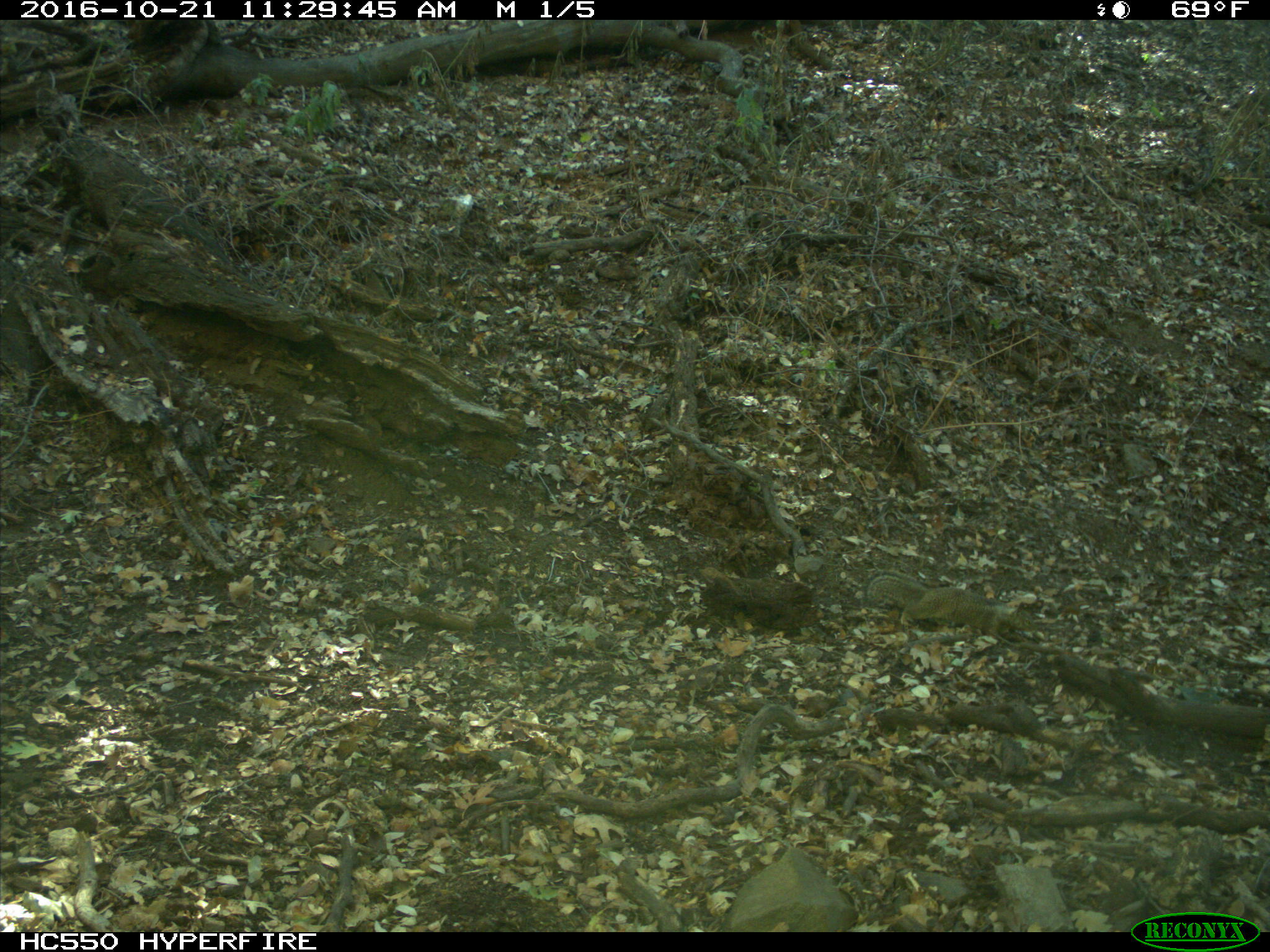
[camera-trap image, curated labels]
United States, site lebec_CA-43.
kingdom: Animalia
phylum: Chordata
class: Mammalia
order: Rodentia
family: Sciuridae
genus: Otospermophilus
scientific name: Otospermophilus beecheyi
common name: california ground squirrel